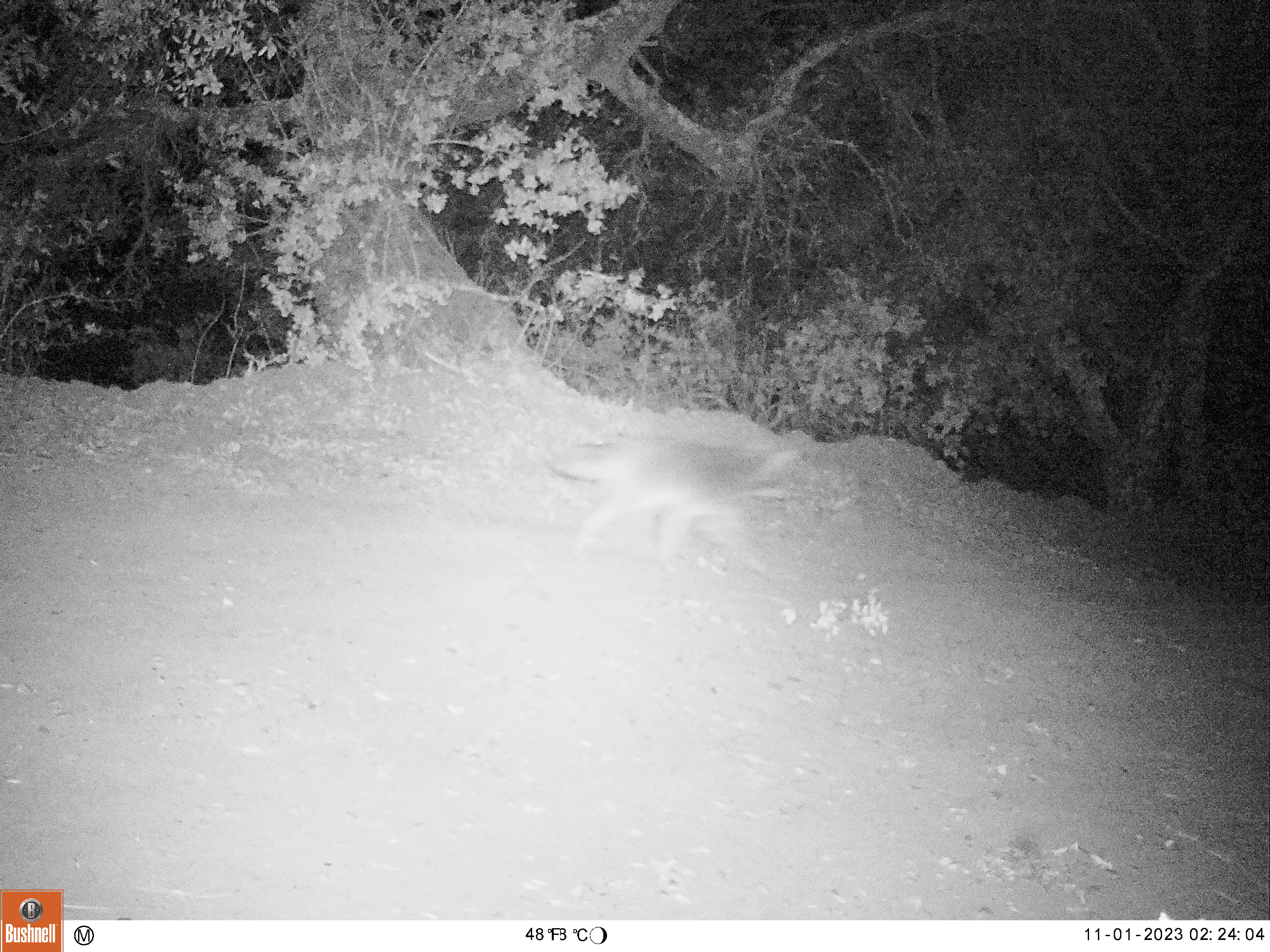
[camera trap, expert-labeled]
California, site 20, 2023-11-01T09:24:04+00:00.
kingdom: Animalia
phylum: Chordata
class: Mammalia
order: Carnivora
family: Canidae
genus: Canis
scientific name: Canis latrans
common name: coyote